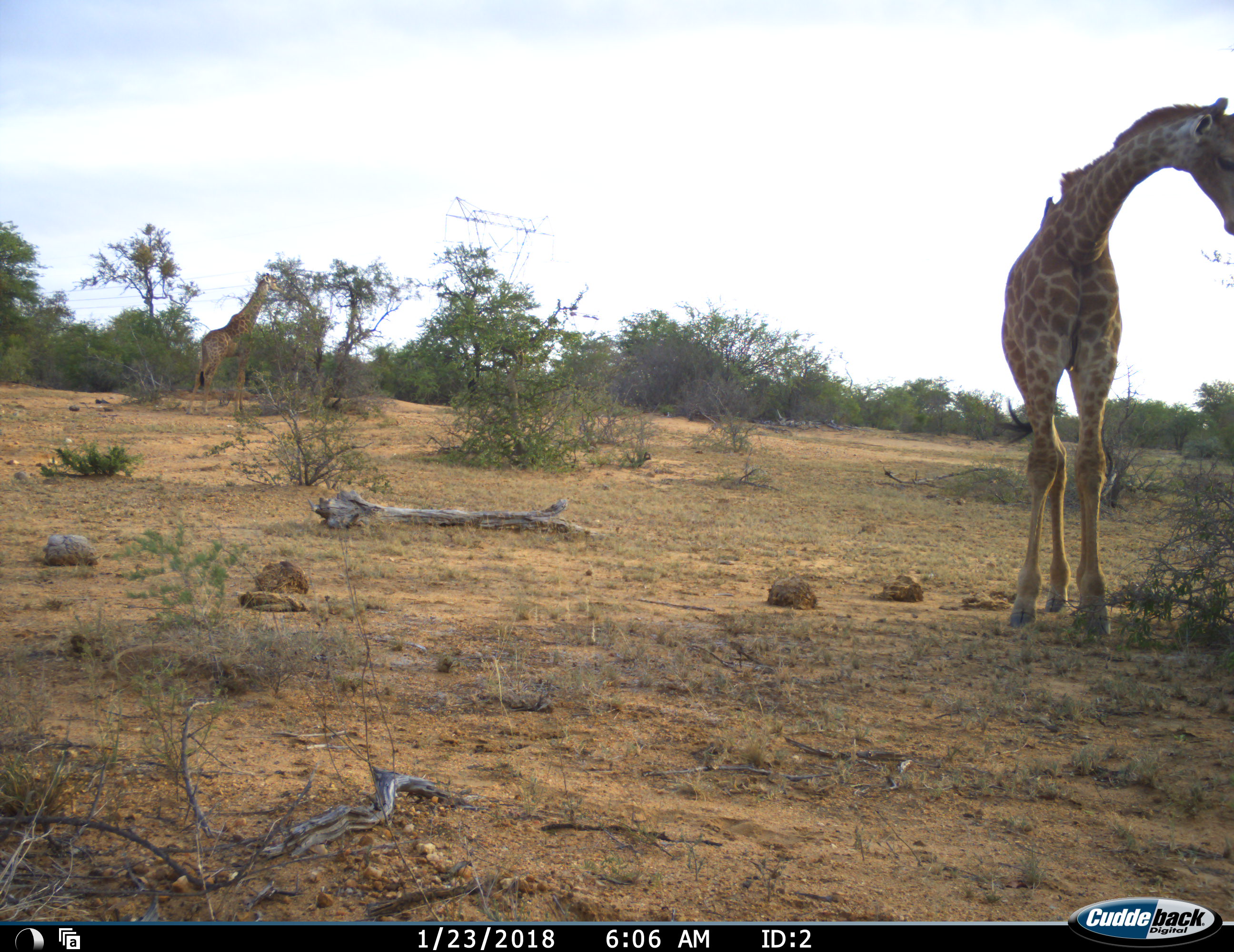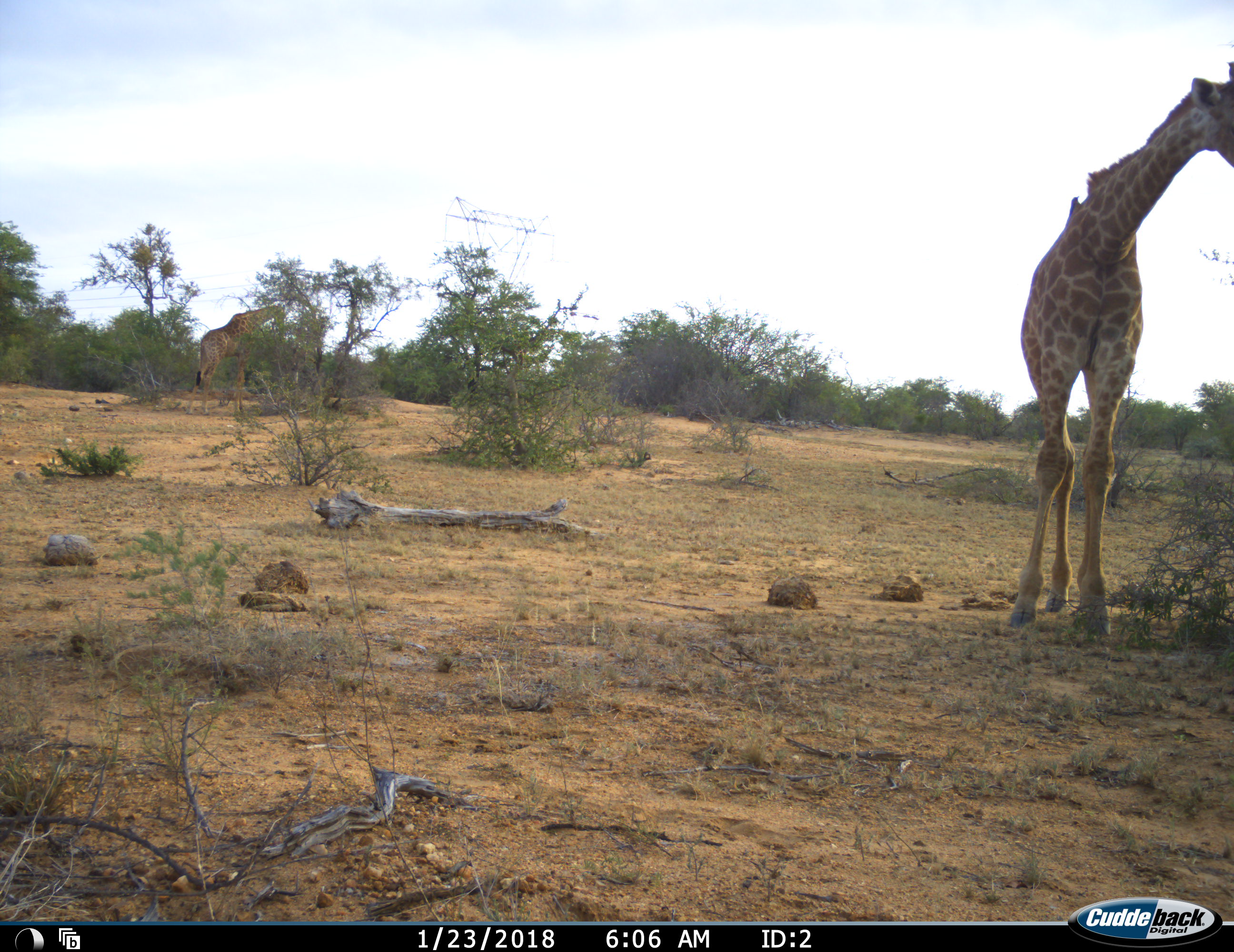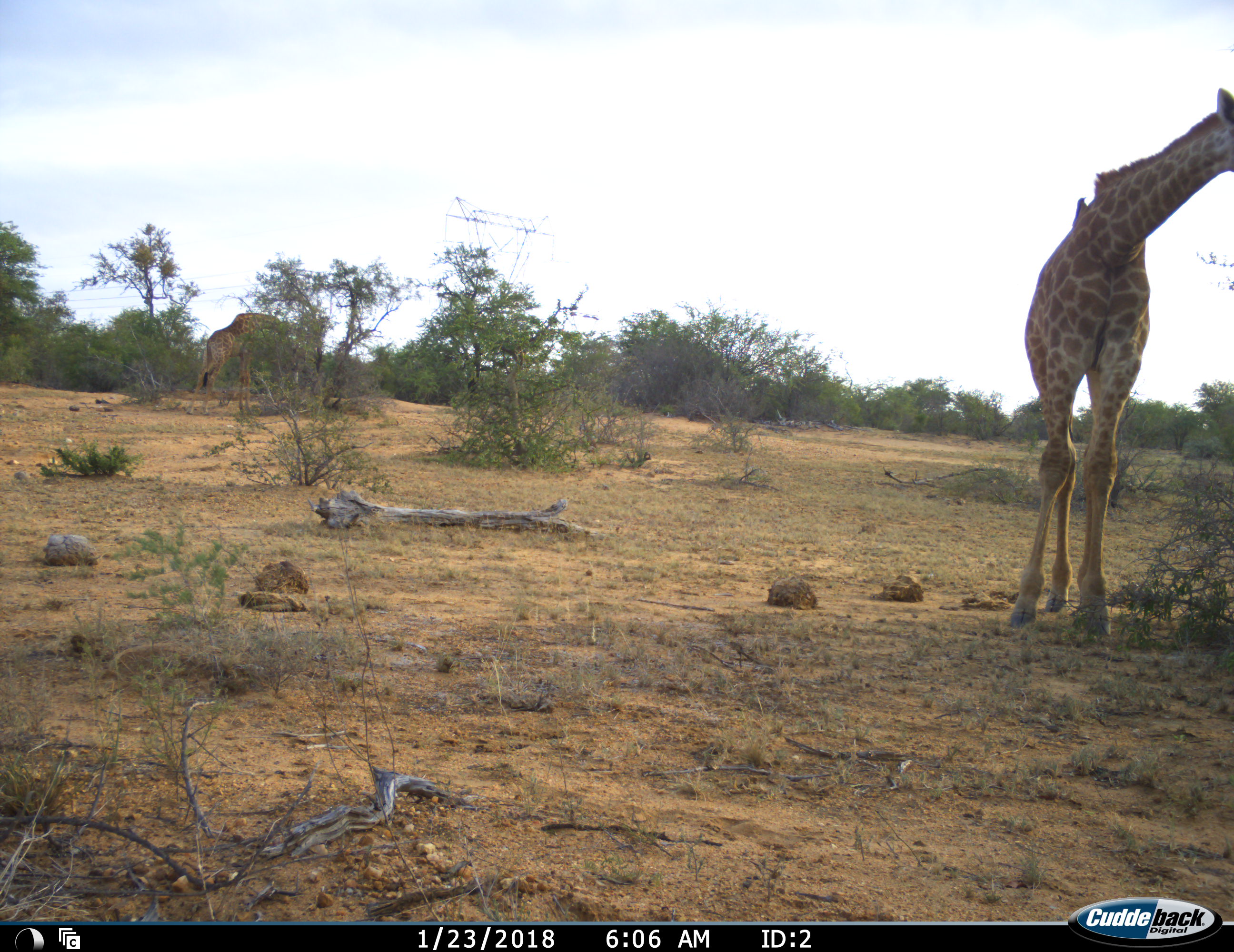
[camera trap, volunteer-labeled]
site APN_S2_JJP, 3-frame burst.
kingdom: Animalia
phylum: Chordata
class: Mammalia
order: Artiodactyla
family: Giraffidae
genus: Giraffa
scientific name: Giraffa camelopardalis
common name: giraffe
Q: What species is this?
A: Giraffe (Giraffa camelopardalis).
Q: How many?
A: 2.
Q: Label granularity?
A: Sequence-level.